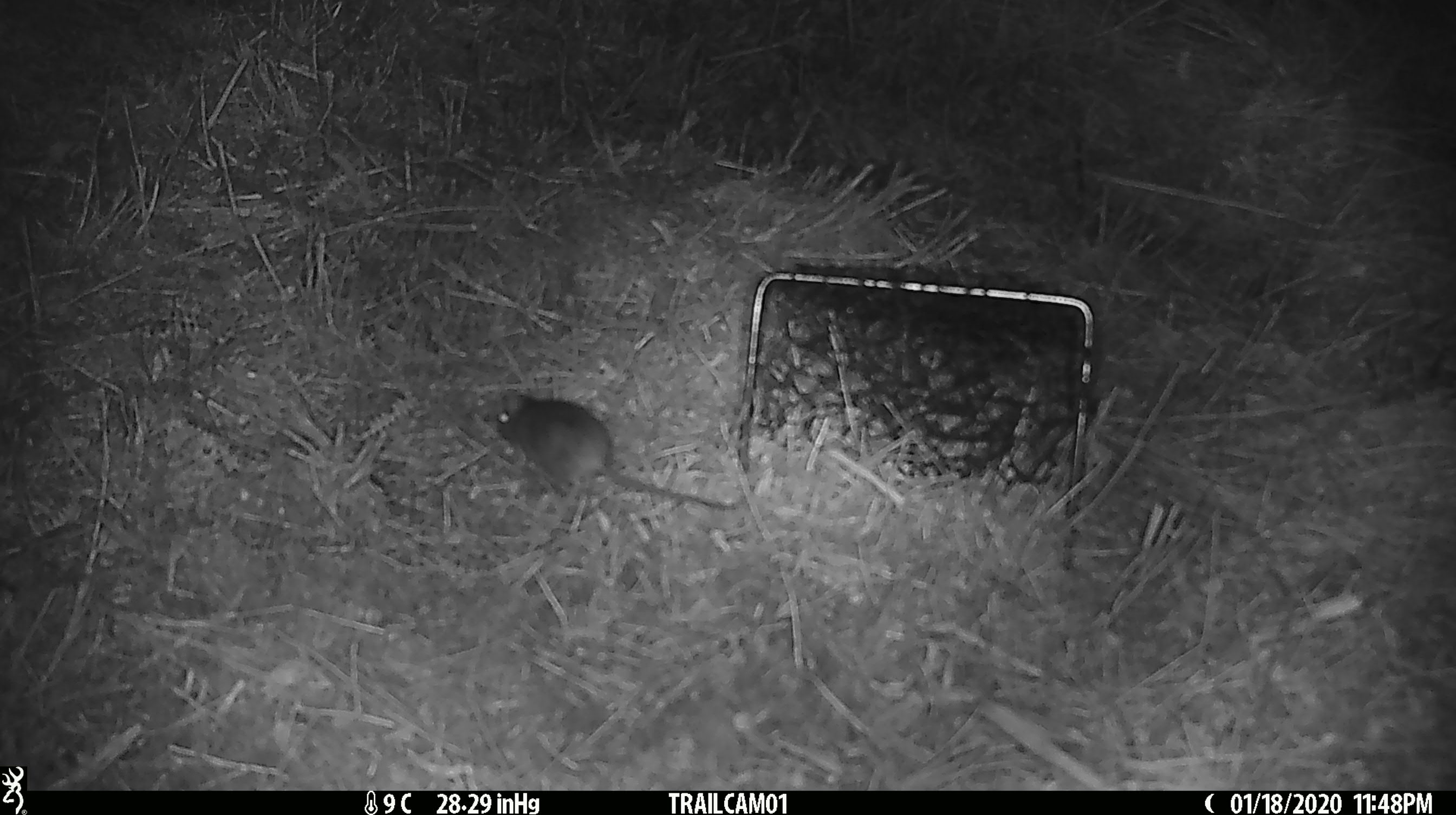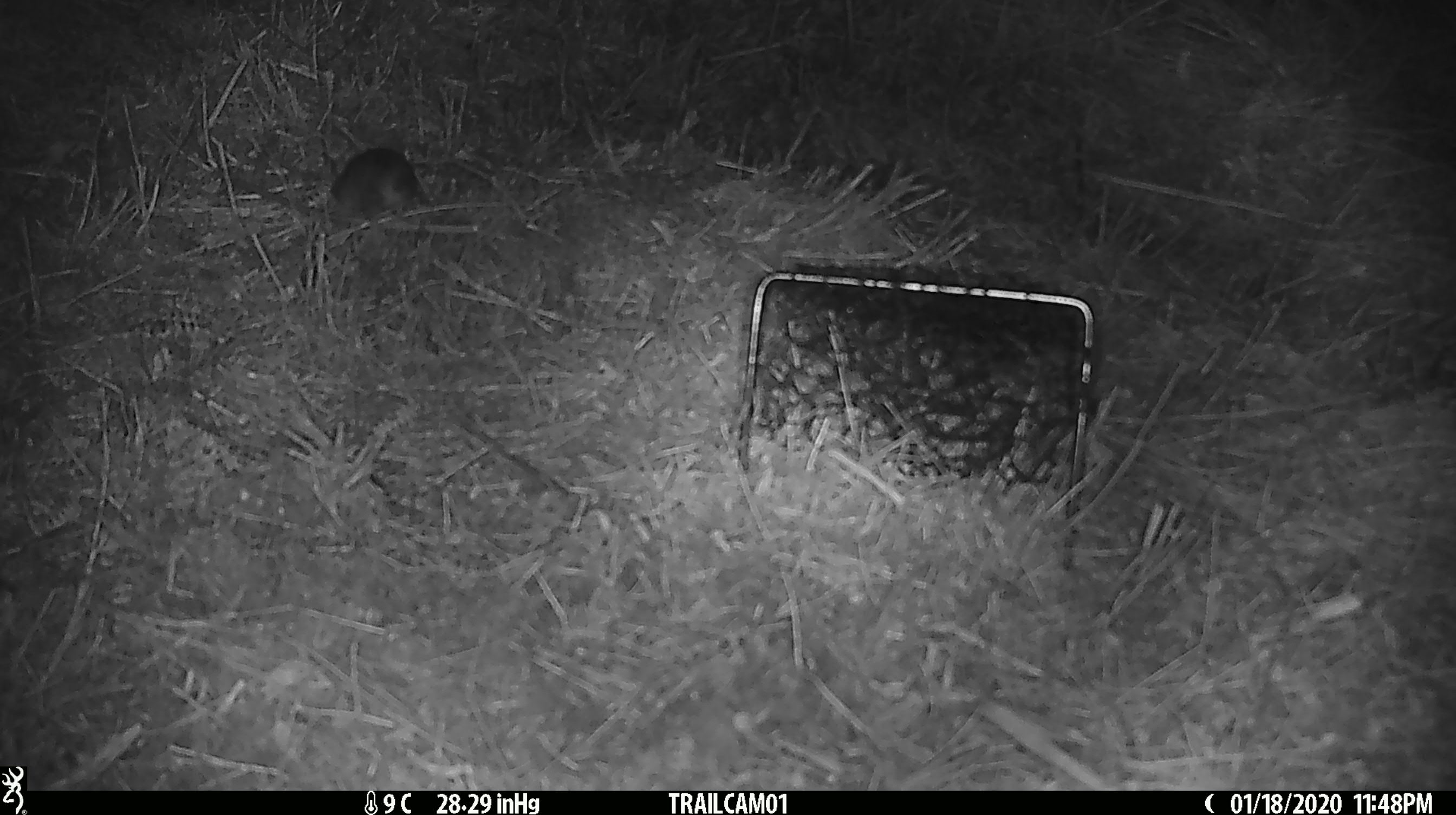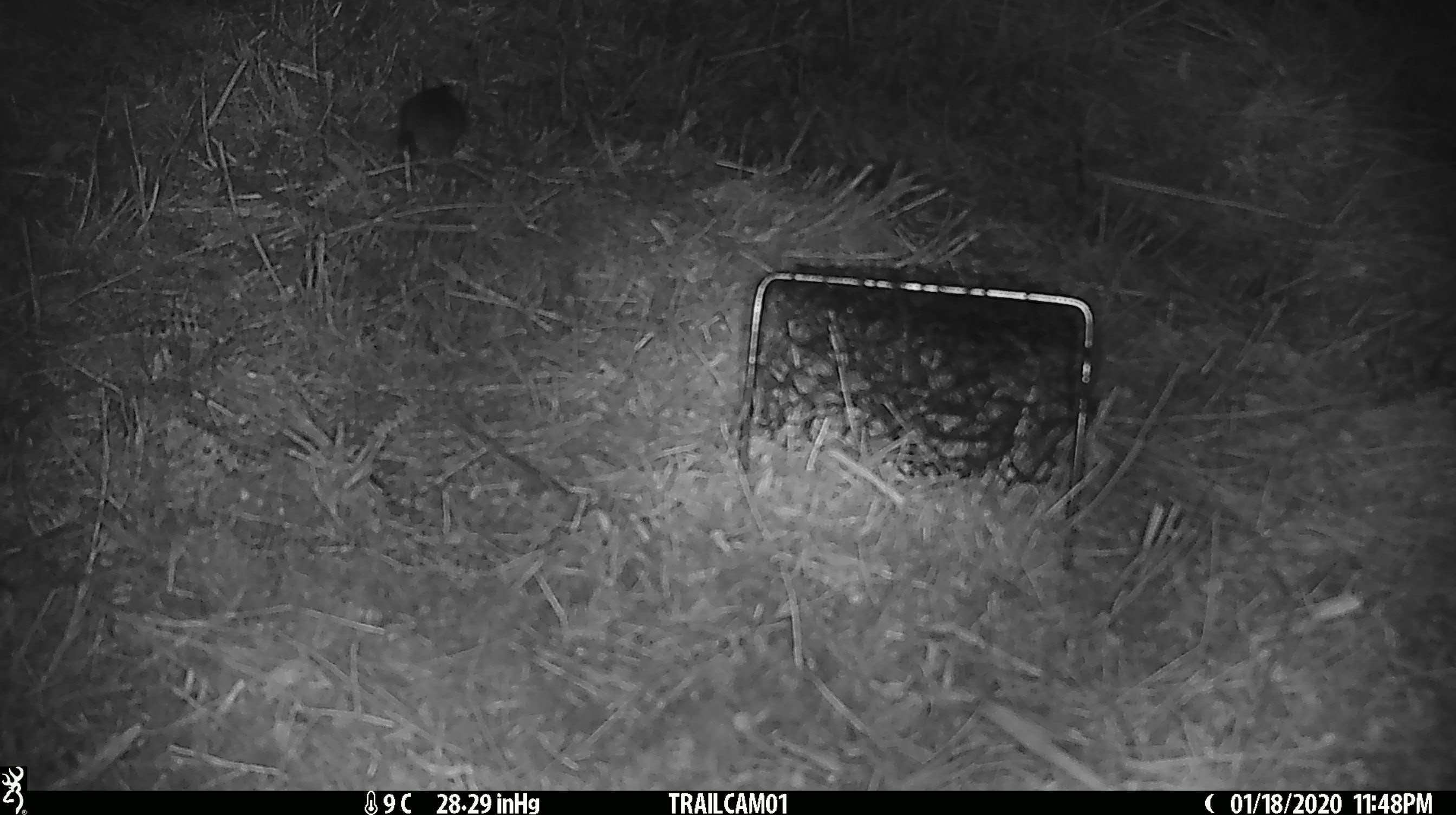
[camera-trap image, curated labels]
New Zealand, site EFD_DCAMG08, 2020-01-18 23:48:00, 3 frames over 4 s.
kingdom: Animalia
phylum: Chordata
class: Mammalia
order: Rodentia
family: Muridae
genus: Mus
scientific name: Mus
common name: mouse